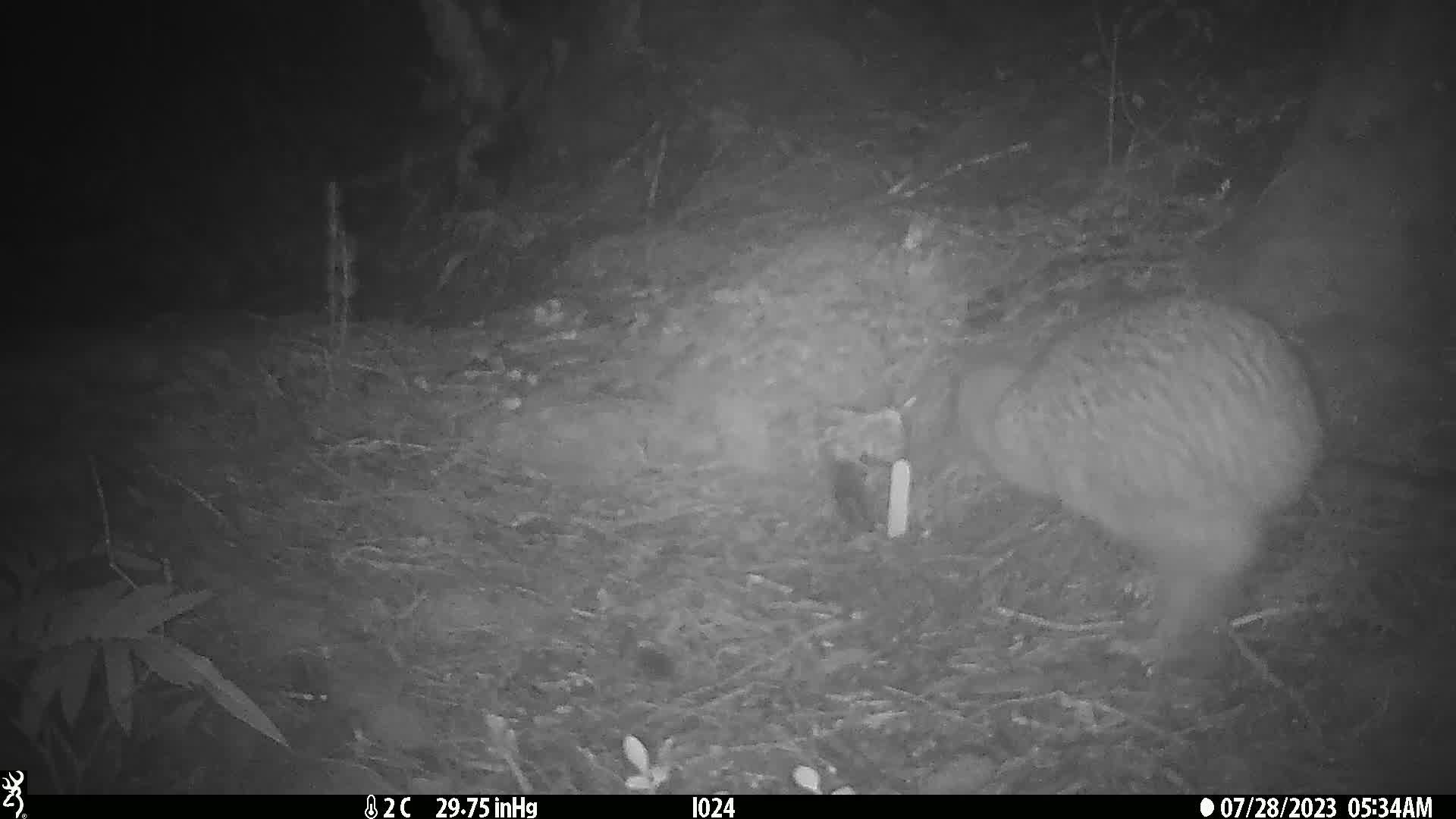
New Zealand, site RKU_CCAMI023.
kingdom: Animalia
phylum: Chordata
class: Aves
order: Apterygiformes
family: Apterygidae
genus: Apteryx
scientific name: Apteryx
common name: kiwi